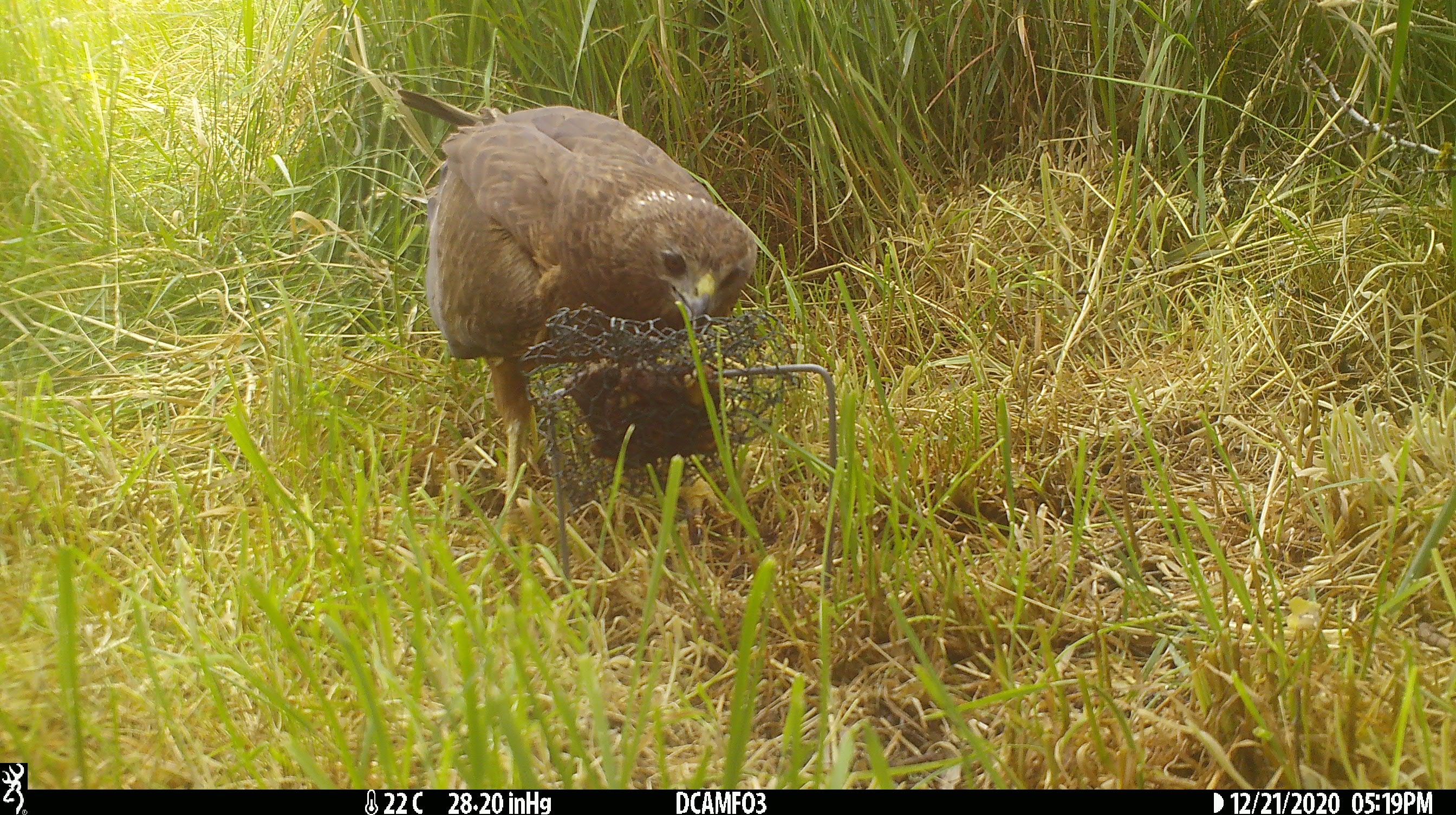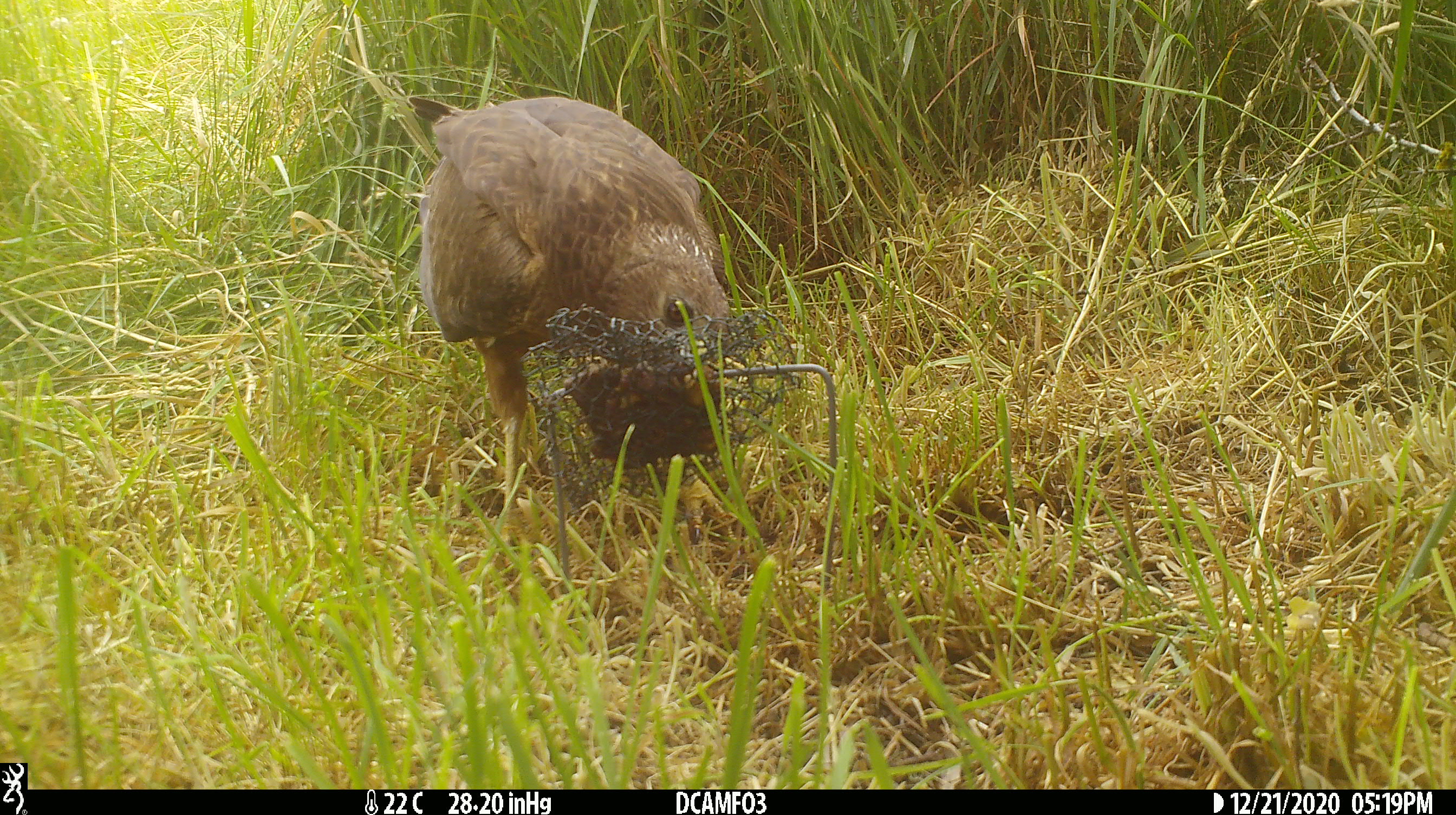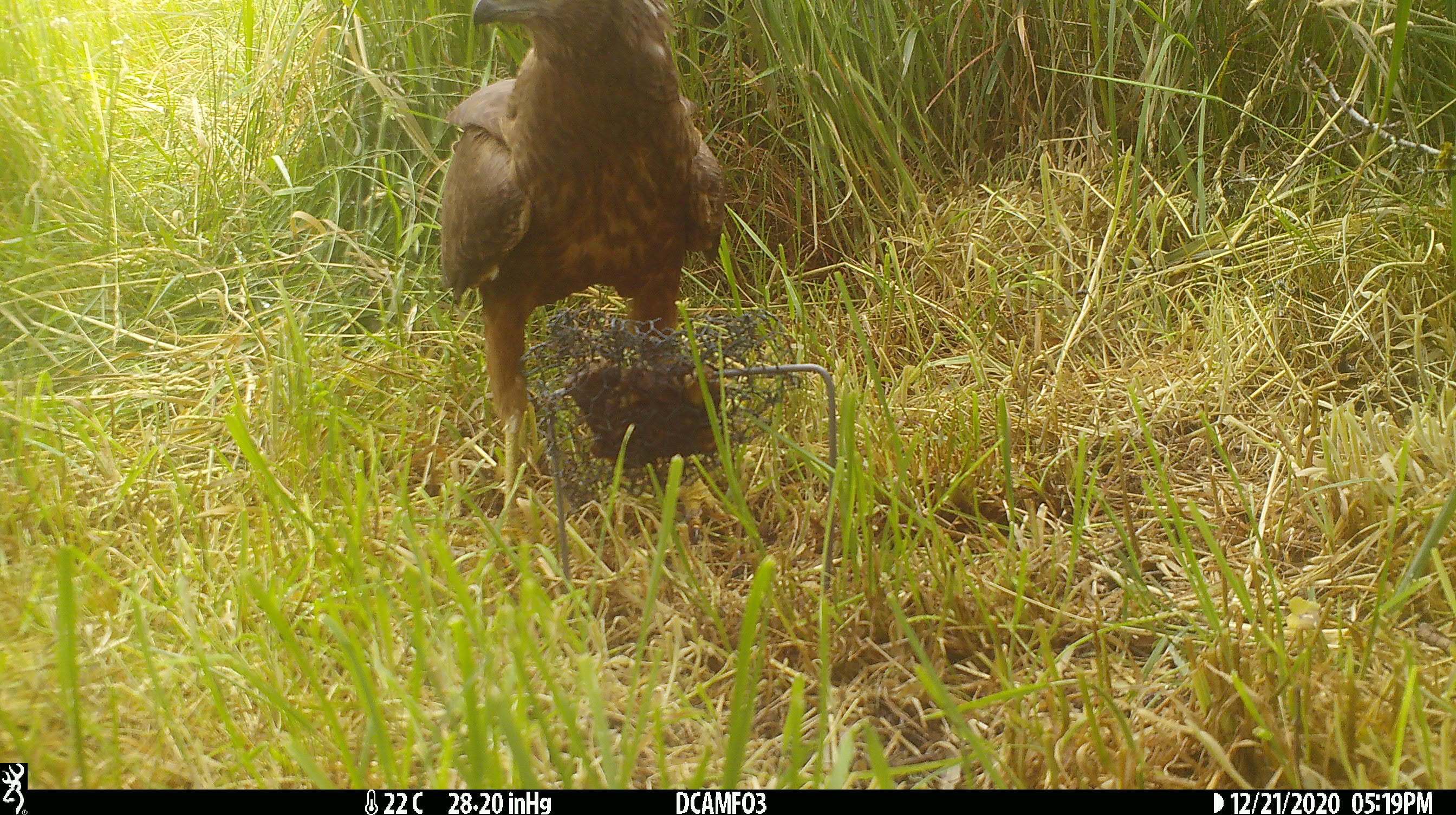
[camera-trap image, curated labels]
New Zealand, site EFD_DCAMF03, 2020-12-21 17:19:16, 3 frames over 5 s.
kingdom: Animalia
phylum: Chordata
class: Aves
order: Accipitriformes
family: Accipitridae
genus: Circus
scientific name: Circus approximans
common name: swamp harrier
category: harrier